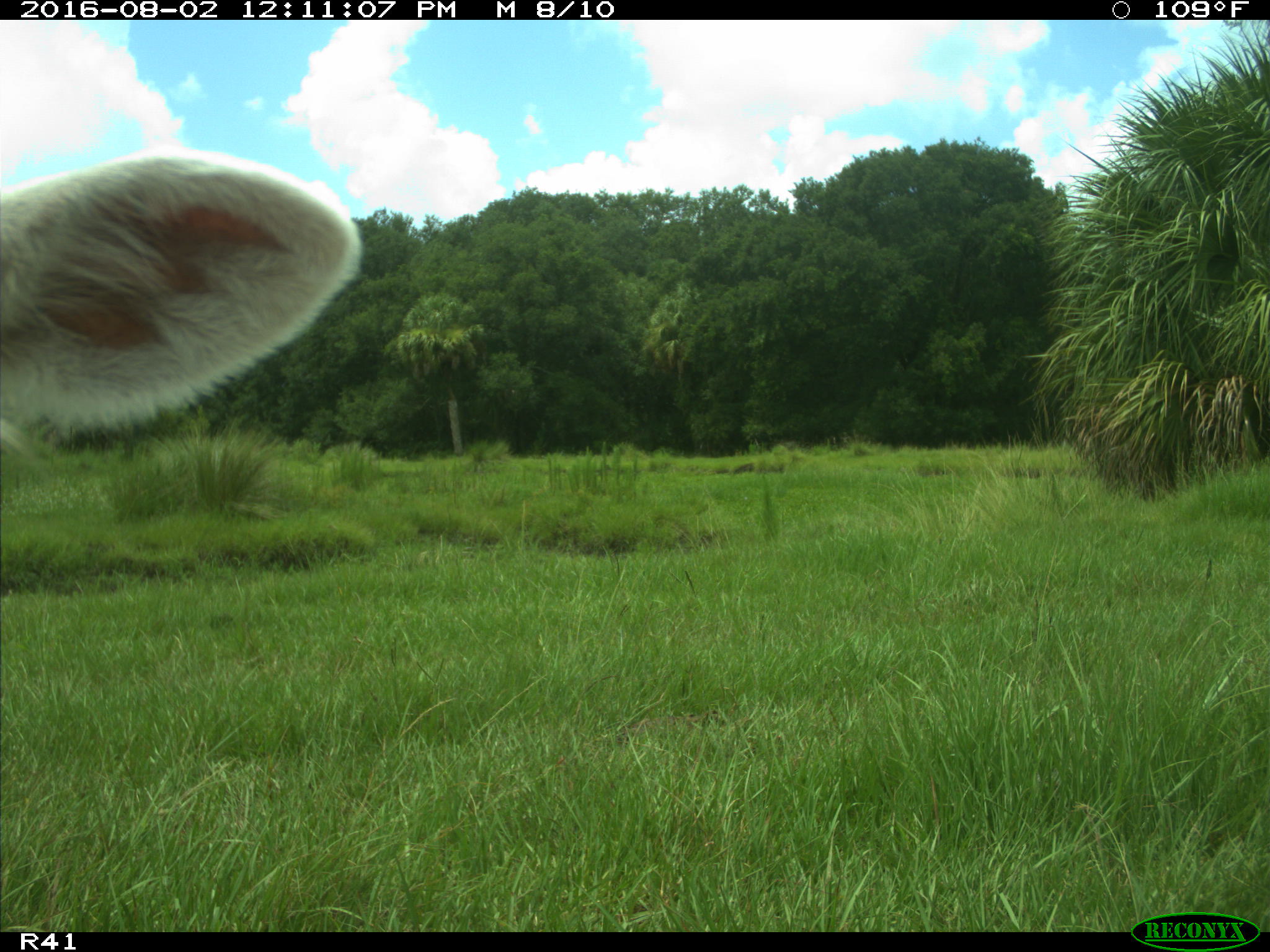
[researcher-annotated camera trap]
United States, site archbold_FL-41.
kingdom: Animalia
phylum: Chordata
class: Mammalia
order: Artiodactyla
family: Bovidae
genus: Bos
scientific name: Bos taurus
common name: domestic cow